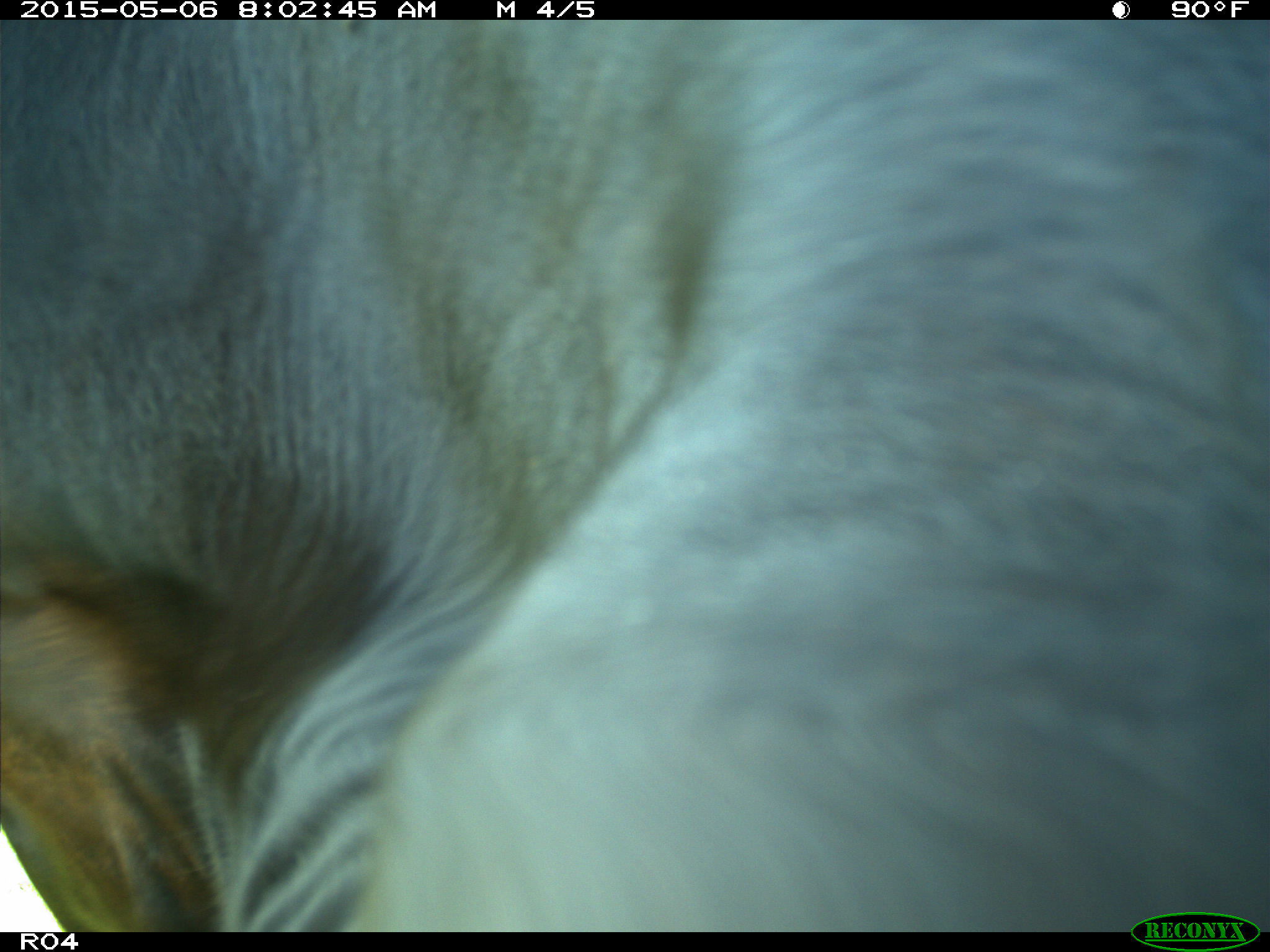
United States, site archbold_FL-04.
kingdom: Animalia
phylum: Chordata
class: Mammalia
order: Artiodactyla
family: Bovidae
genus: Bos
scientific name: Bos taurus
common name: domestic cow